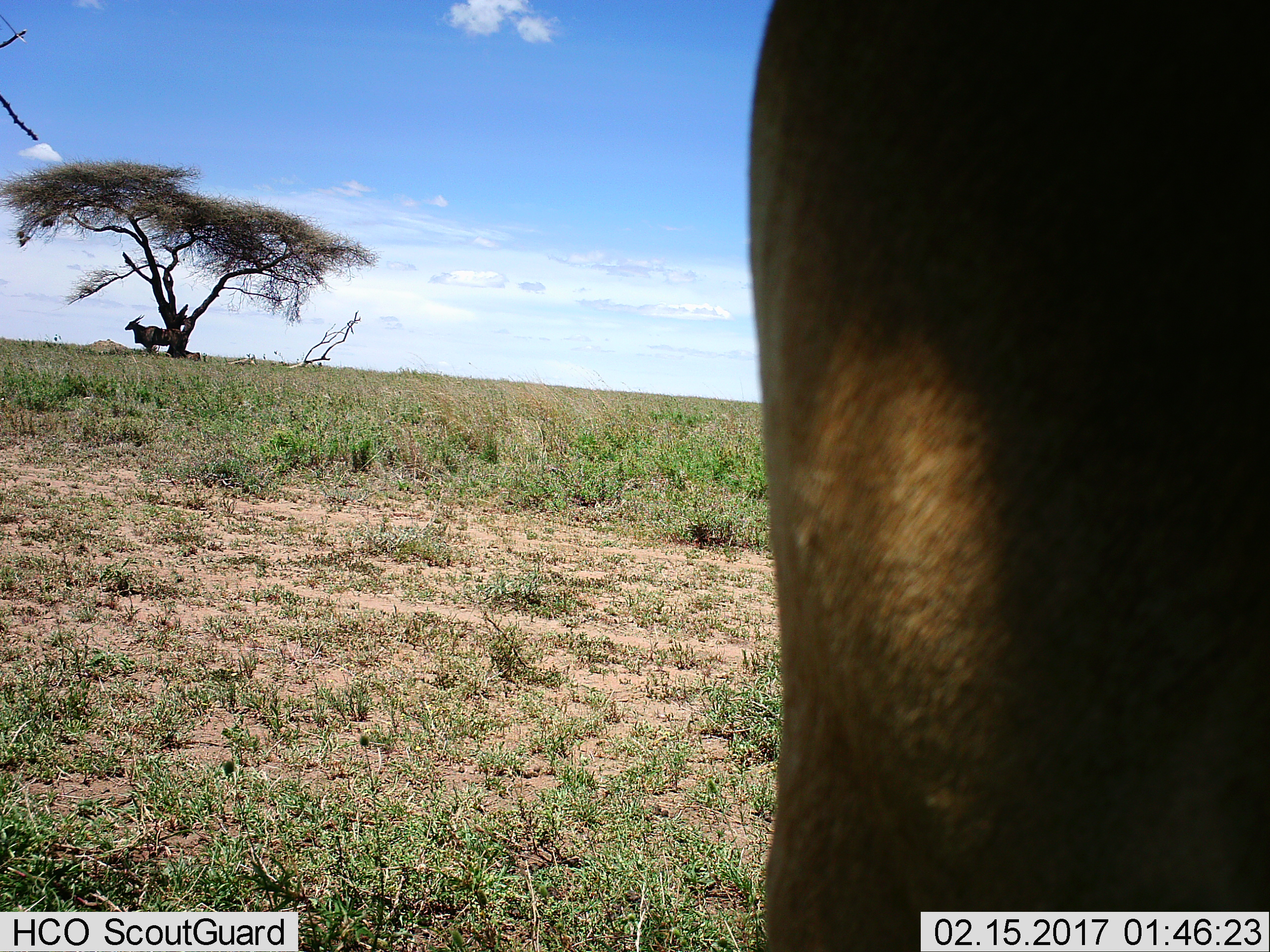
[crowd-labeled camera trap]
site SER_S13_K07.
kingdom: Animalia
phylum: Chordata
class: Mammalia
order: Artiodactyla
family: Bovidae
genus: Tragelaphus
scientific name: Tragelaphus oryx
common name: eland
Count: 2.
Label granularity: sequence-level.